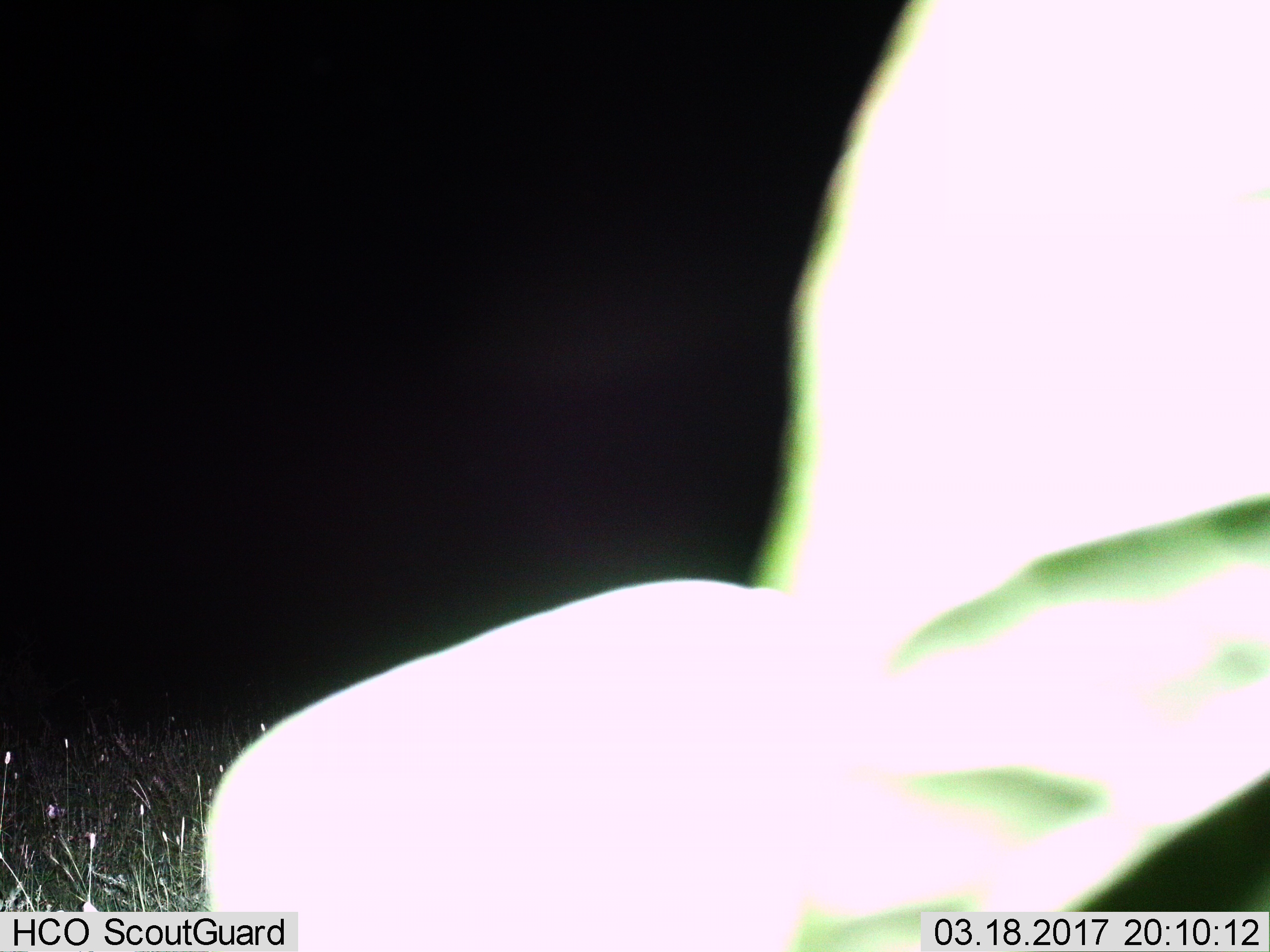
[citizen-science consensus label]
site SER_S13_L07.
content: unidentified animal